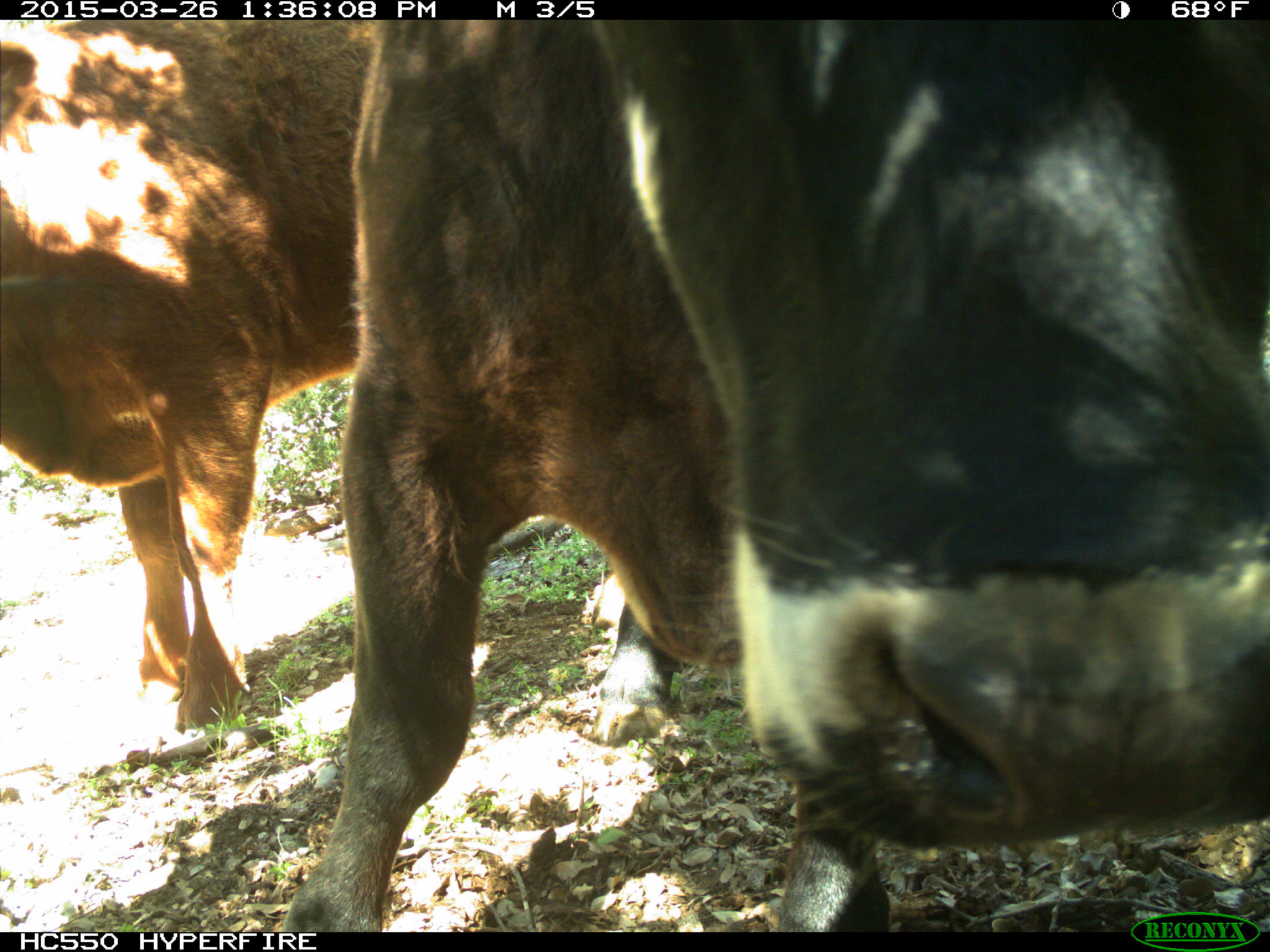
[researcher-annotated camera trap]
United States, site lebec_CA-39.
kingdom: Animalia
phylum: Chordata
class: Mammalia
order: Artiodactyla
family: Bovidae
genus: Bos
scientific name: Bos taurus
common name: domestic cow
Bos taurus (domestic cow).